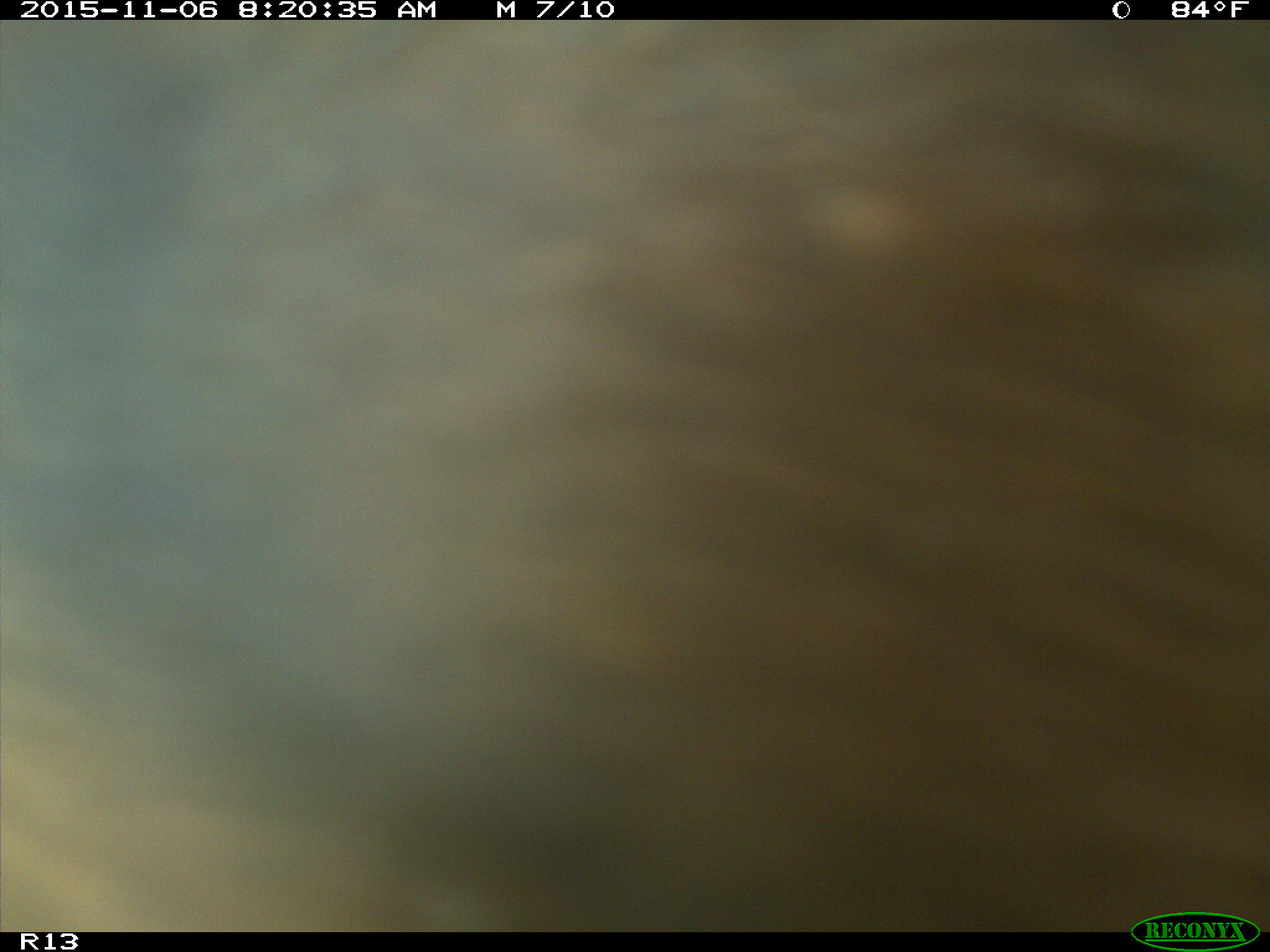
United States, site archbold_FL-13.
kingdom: Animalia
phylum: Chordata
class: Mammalia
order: Artiodactyla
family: Bovidae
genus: Bos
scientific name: Bos taurus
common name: domestic cow